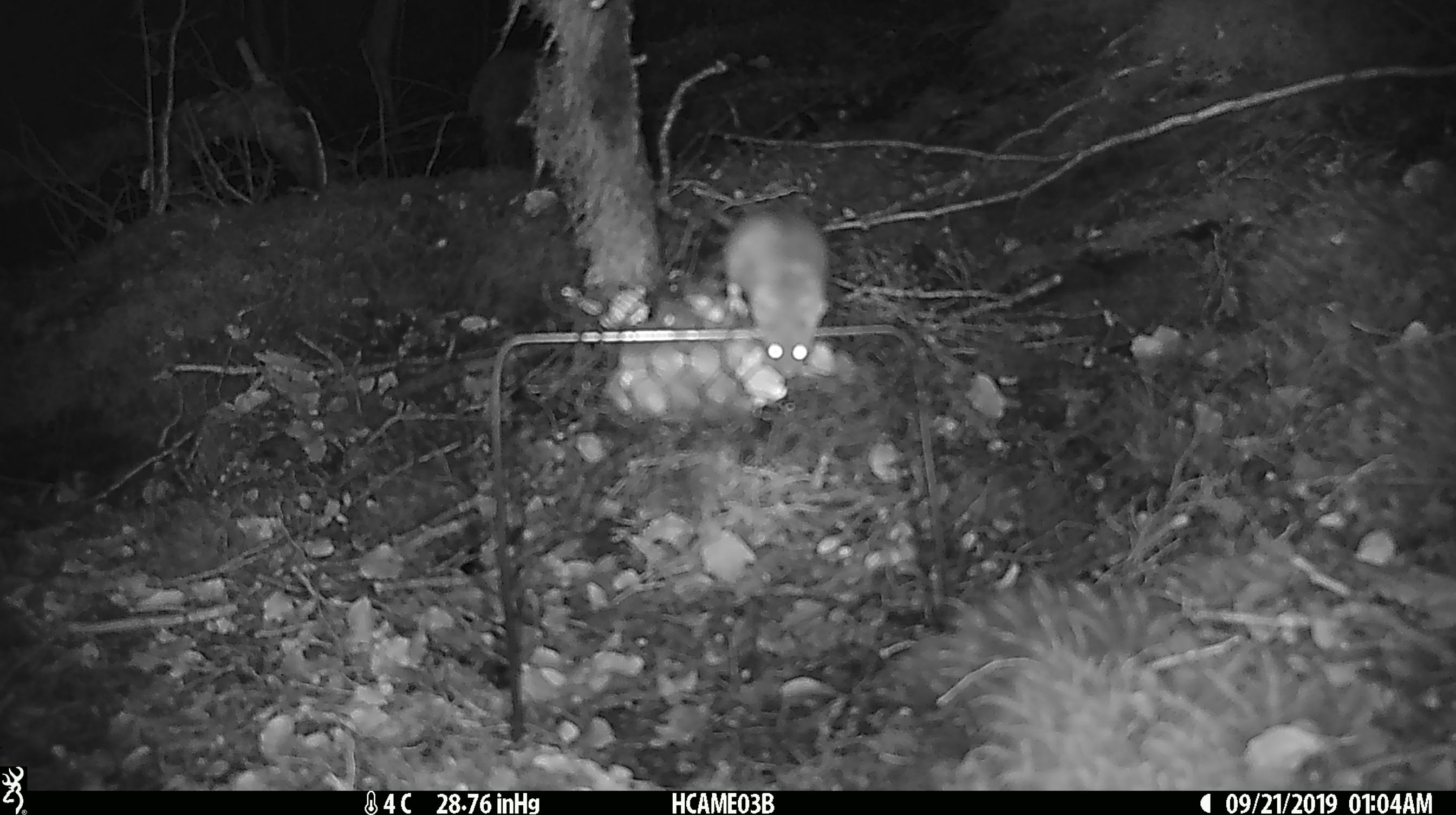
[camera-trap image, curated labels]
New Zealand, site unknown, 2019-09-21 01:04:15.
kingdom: Animalia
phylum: Chordata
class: Mammalia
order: Rodentia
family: Muridae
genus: Mus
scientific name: Mus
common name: mouse